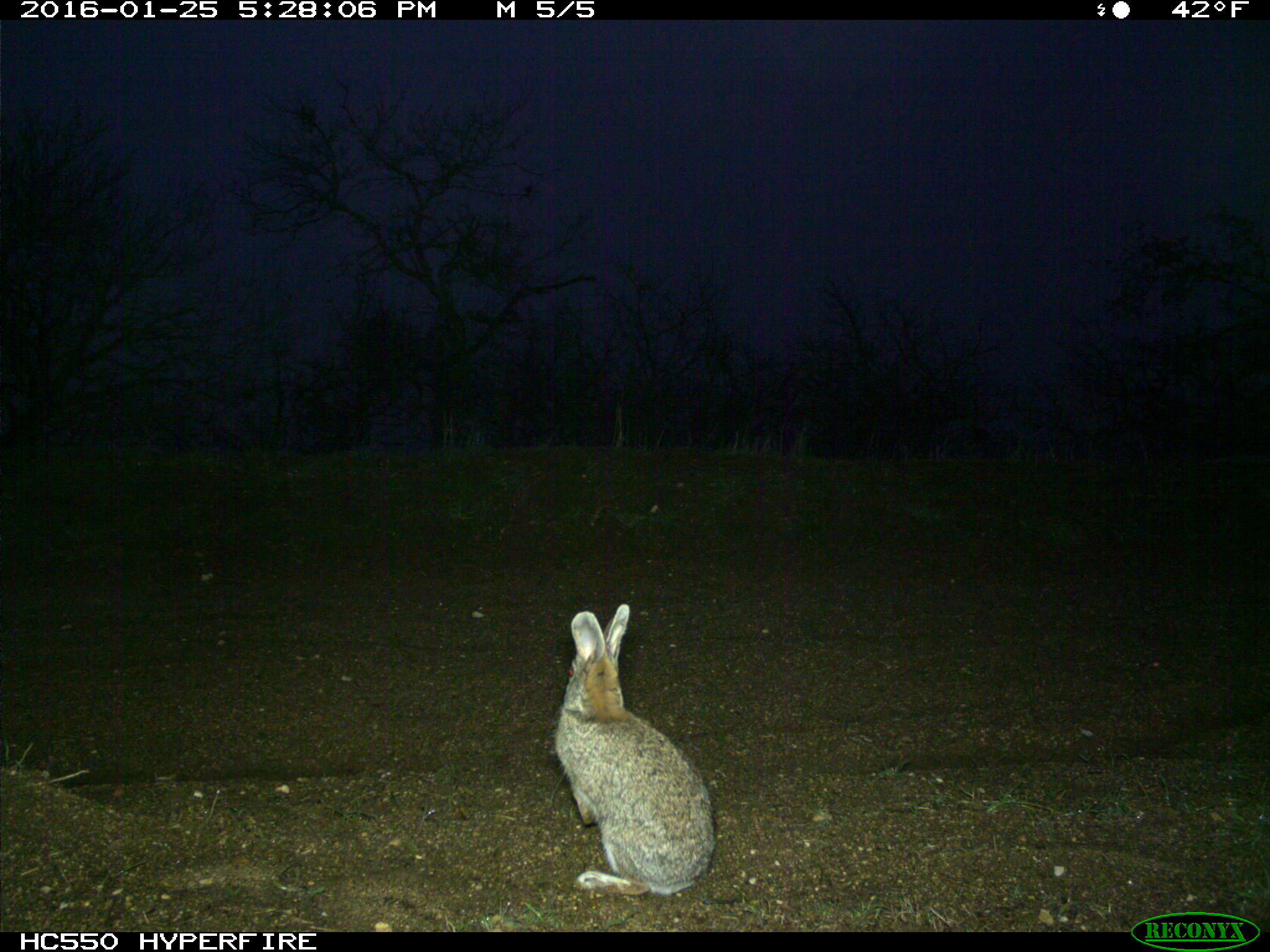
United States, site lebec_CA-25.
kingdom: Animalia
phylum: Chordata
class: Mammalia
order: Lagomorpha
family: Leporidae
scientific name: Leporidae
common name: rabbits and hares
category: unidentified rabbit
Unidentified rabbit (rabbits and hares) (Leporidae).